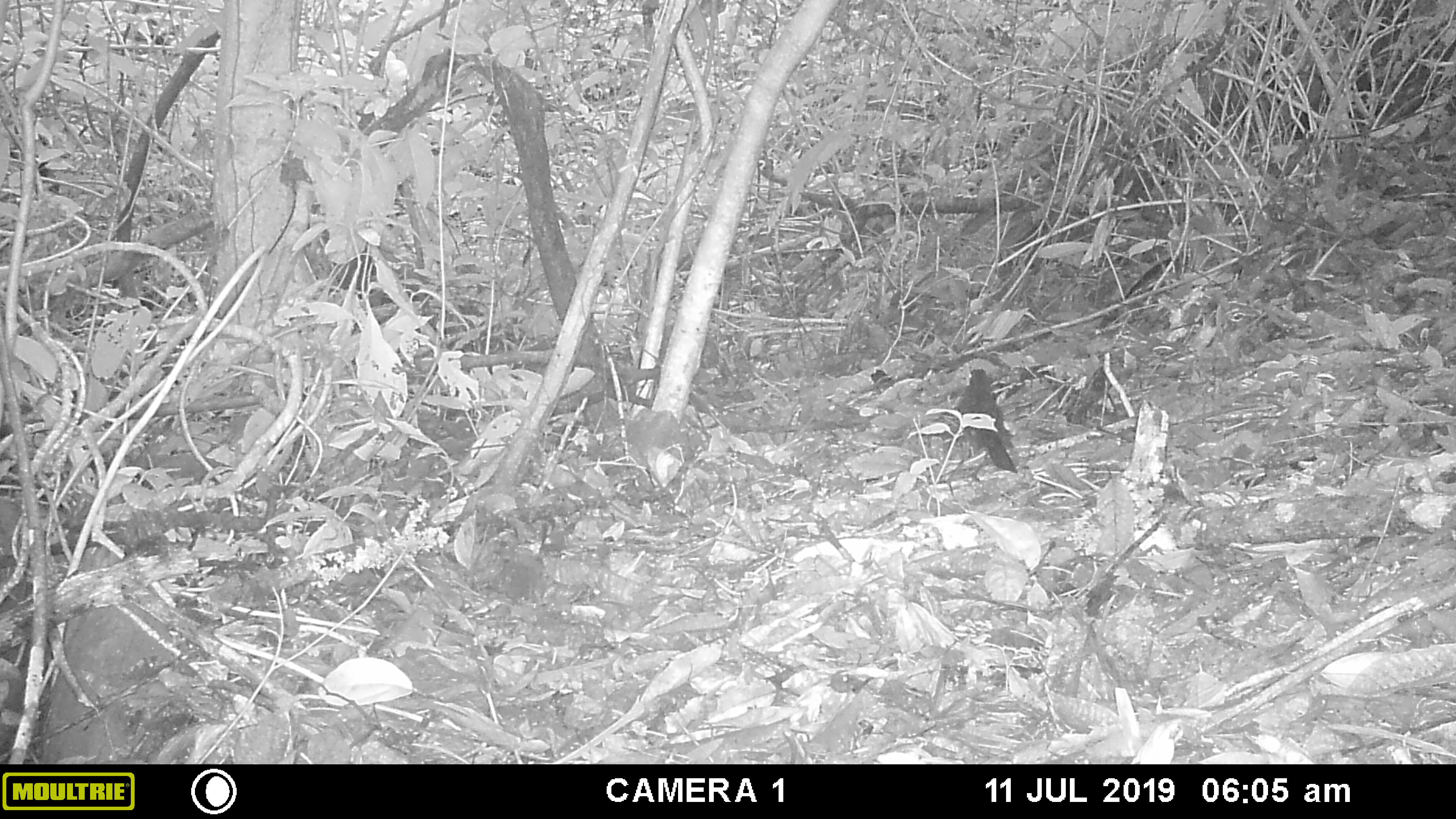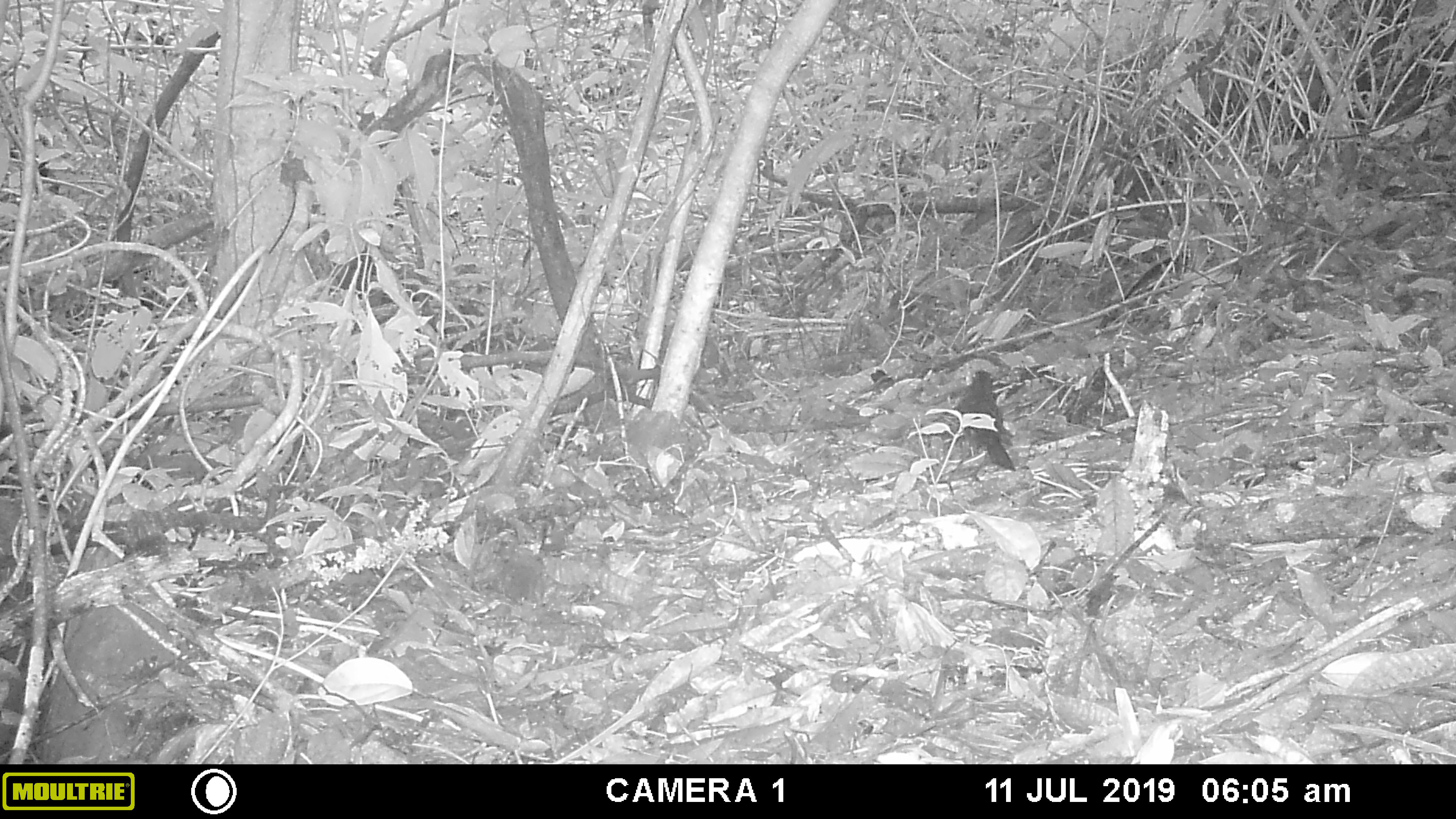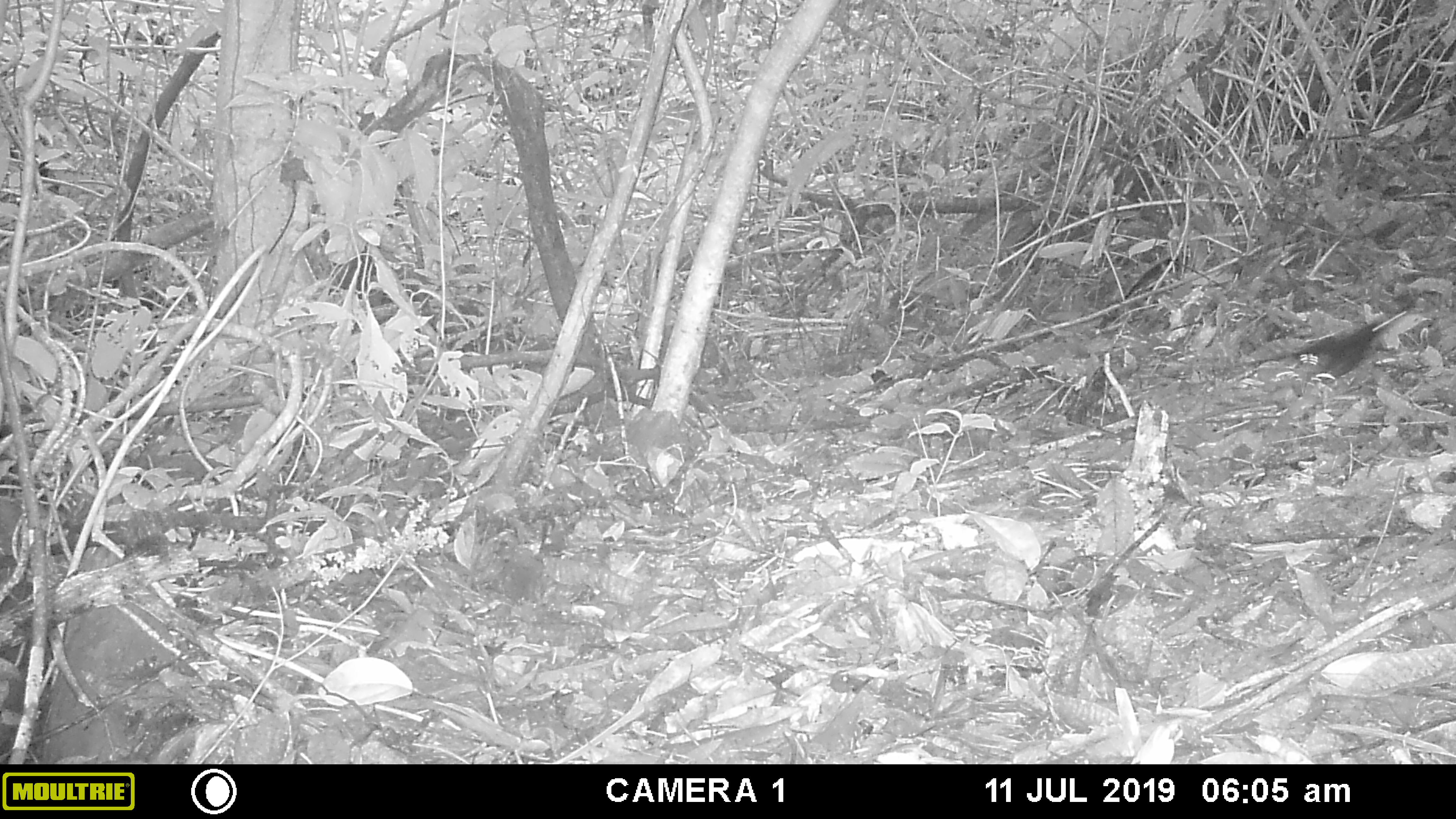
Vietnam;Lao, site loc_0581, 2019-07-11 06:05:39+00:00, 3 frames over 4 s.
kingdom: Animalia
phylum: Chordata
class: Aves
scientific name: Aves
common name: bird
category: unidentified bird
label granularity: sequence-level